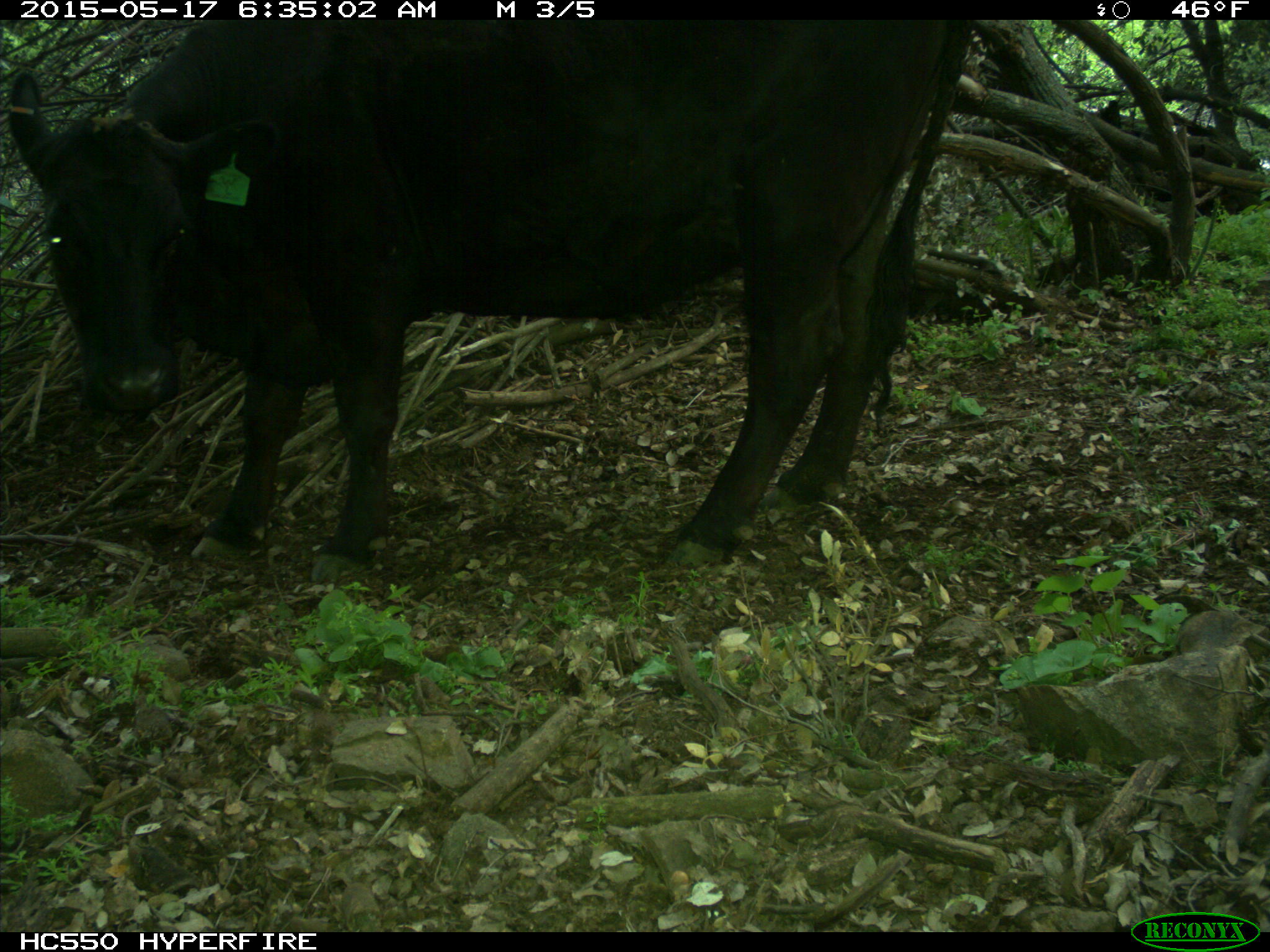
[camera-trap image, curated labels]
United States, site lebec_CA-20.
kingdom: Animalia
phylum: Chordata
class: Mammalia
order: Artiodactyla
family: Bovidae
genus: Bos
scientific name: Bos taurus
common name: domestic cow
Bos taurus (domestic cow).